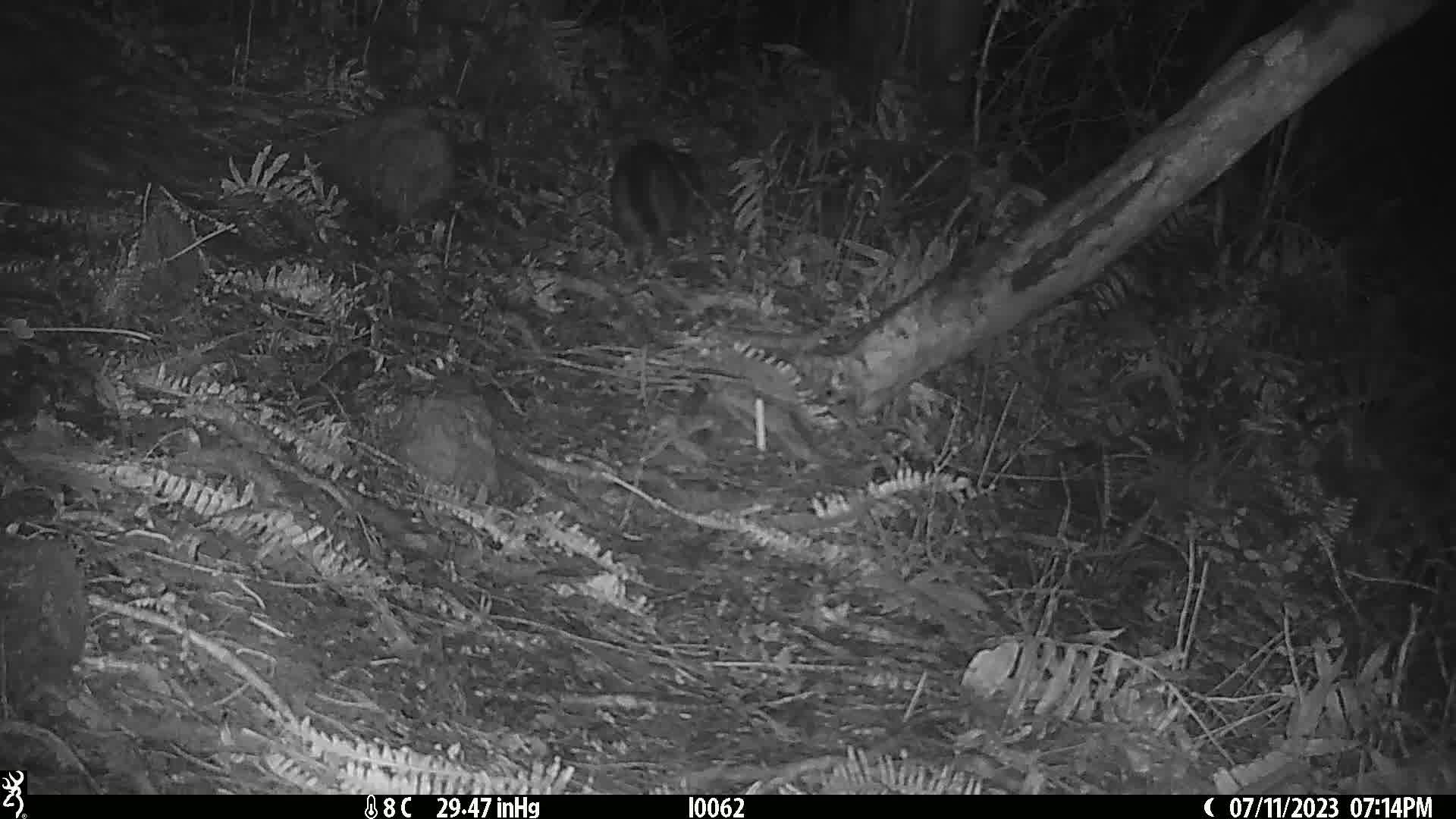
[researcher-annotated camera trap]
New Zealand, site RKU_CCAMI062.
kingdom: Animalia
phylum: Chordata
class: Mammalia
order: Carnivora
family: Felidae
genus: Felis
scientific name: Felis catus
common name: domestic cat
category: cat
Cat (domestic cat) (Felis catus).